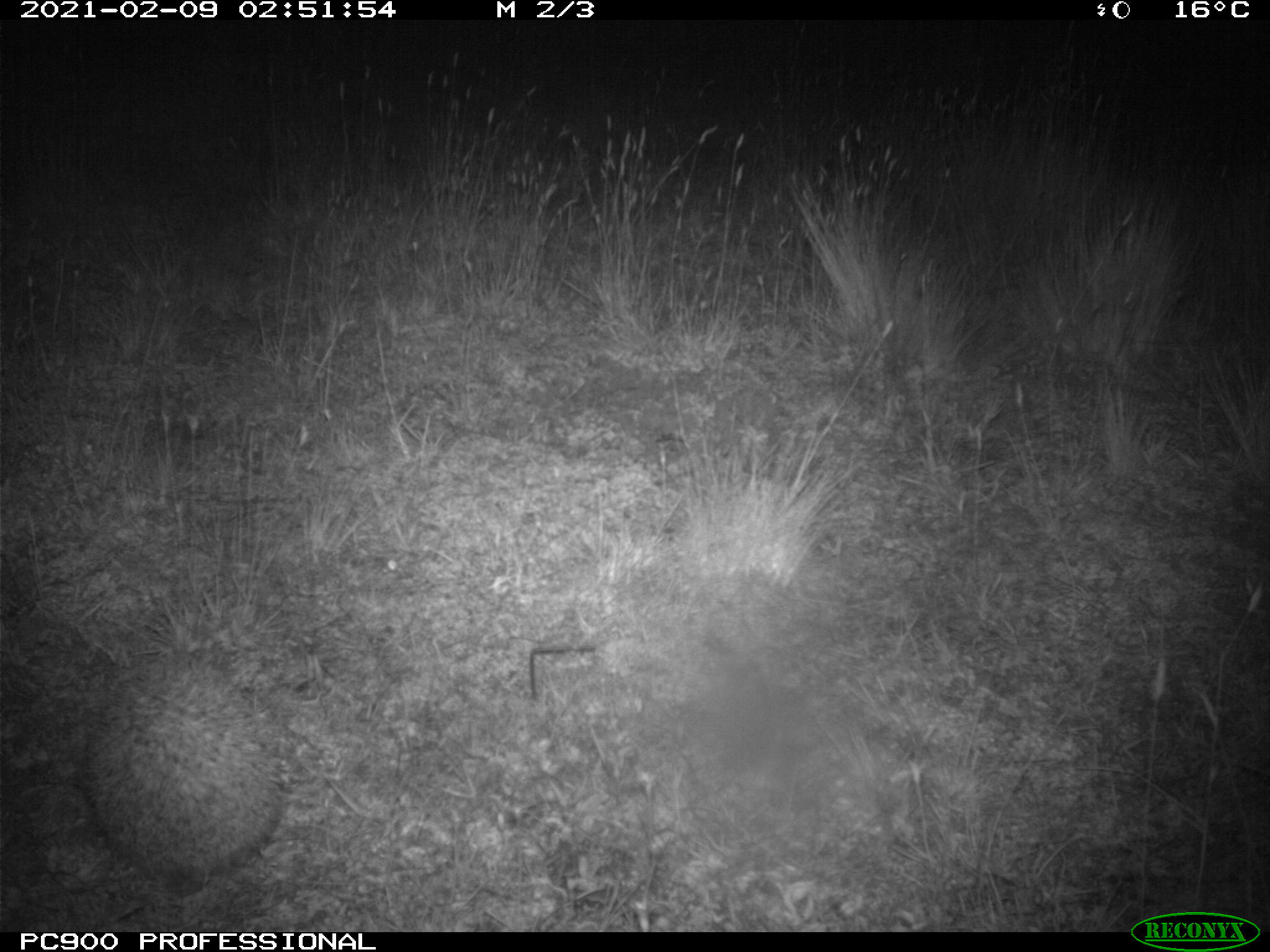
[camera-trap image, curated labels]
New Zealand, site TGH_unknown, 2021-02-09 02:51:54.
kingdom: Animalia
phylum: Chordata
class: Mammalia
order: Eulipotyphla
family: Erinaceidae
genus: Erinaceus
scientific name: Erinaceus europaeus europaeus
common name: european hedgehog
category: hedgehog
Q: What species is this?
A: Hedgehog (european hedgehog) (Erinaceus europaeus europaeus).